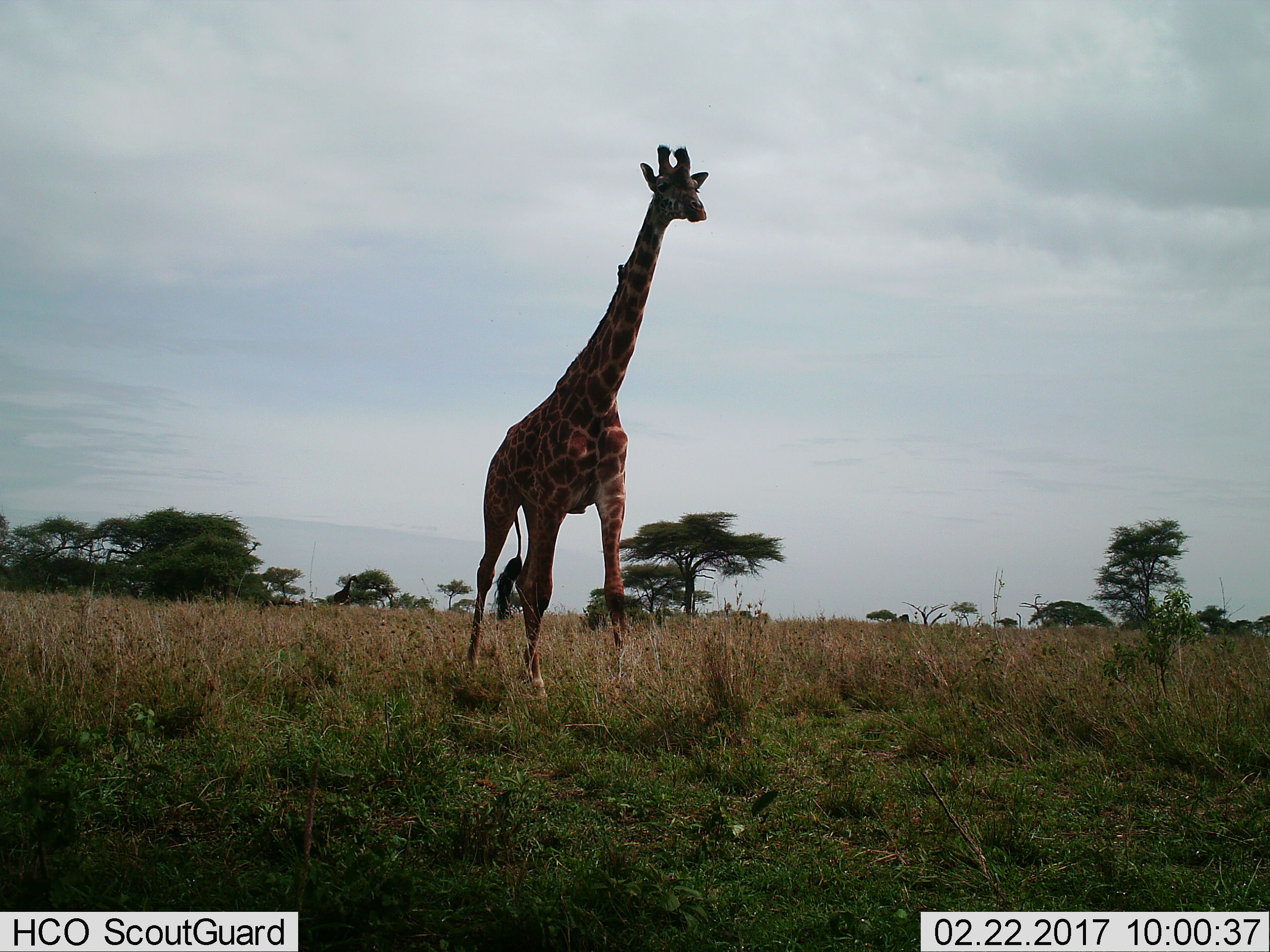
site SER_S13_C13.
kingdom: Animalia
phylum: Chordata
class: Mammalia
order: Artiodactyla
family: Giraffidae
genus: Giraffa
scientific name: Giraffa camelopardalis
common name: giraffe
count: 1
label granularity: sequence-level